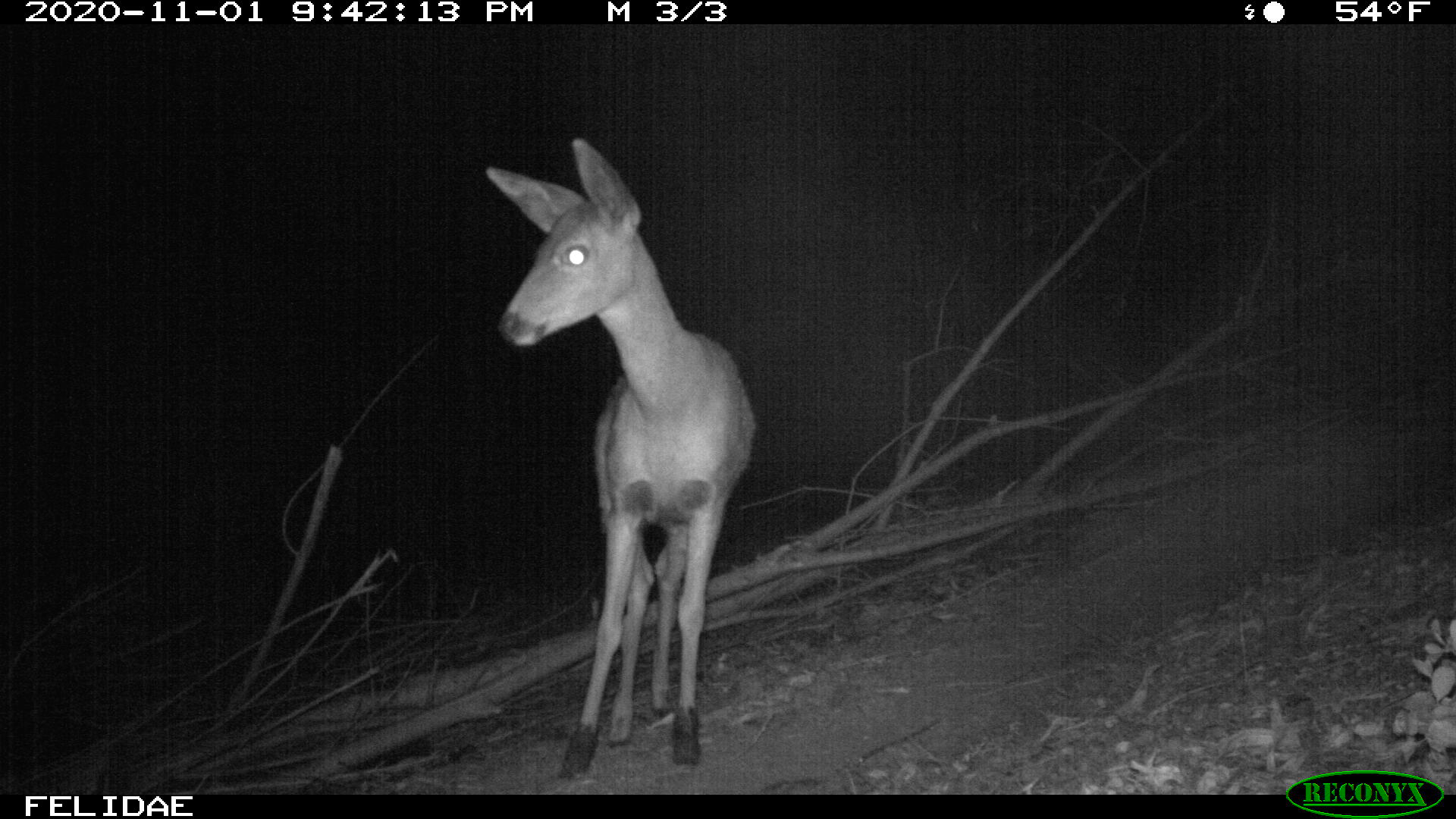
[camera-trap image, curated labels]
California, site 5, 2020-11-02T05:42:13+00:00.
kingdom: Animalia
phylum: Chordata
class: Mammalia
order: Artiodactyla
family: Cervidae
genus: Odocoileus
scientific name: Odocoileus hemionus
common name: mule deer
Mule deer (Odocoileus hemionus).